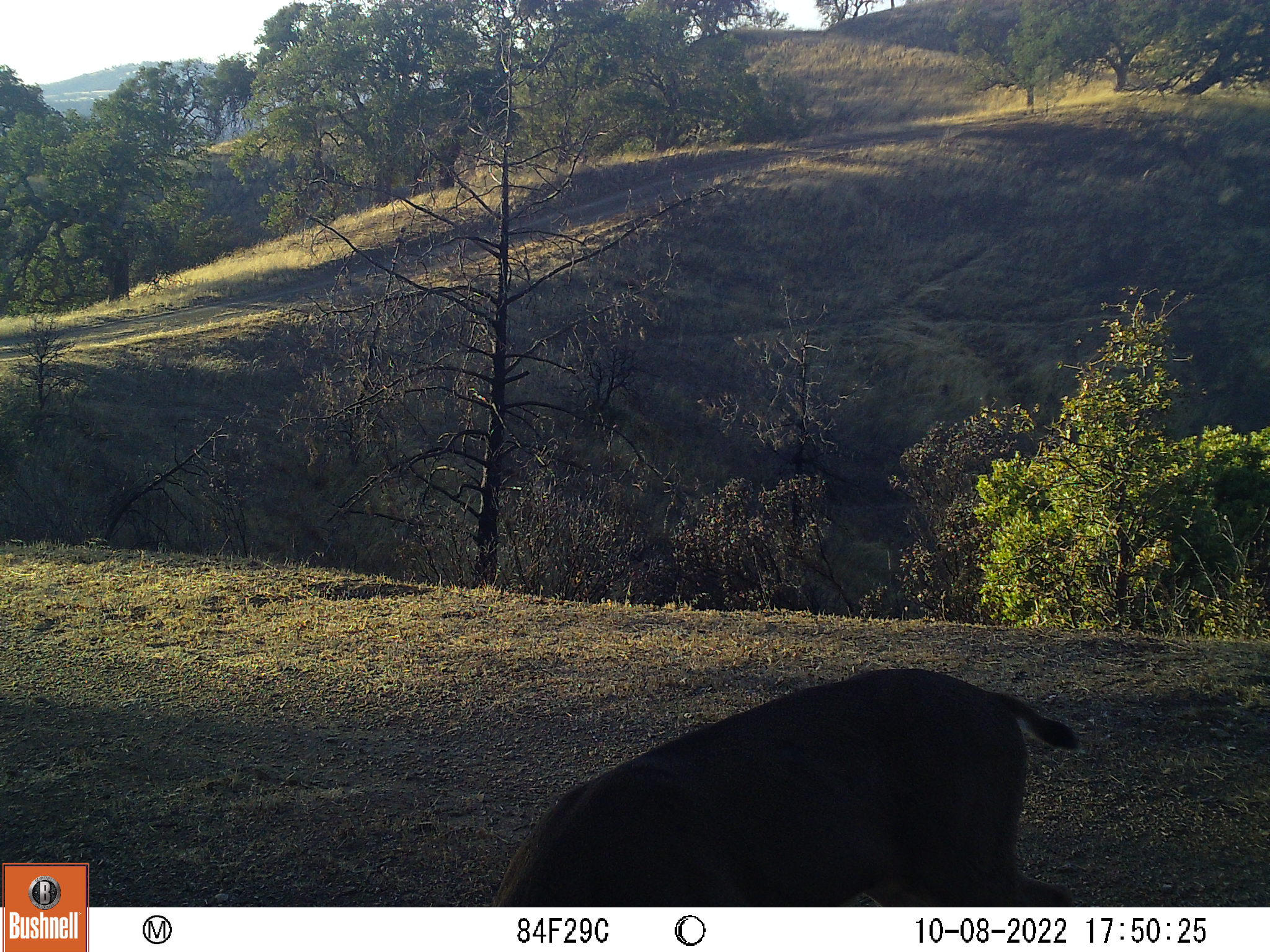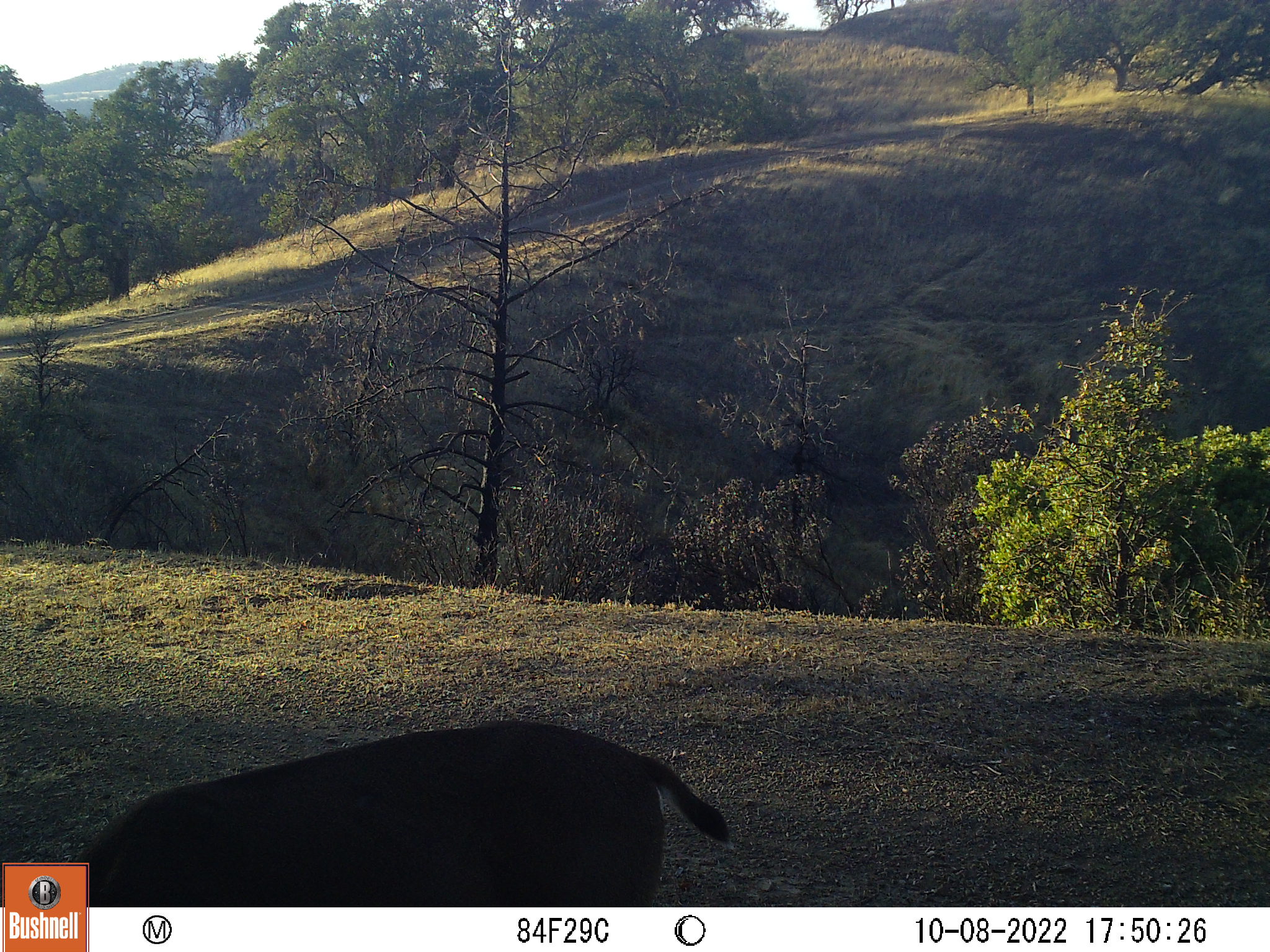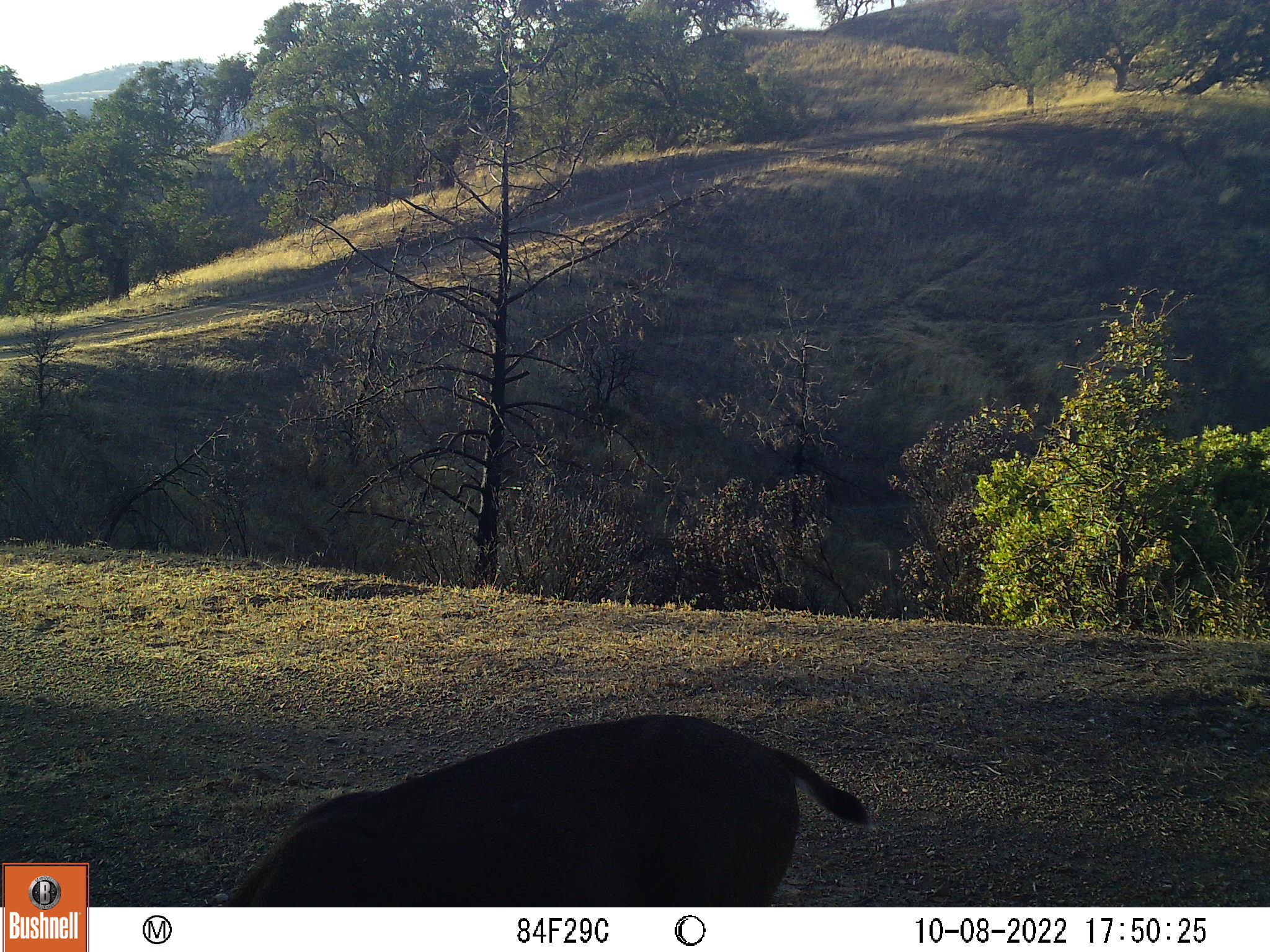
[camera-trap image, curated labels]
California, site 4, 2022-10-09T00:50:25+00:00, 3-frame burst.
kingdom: Animalia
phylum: Chordata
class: Mammalia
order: Artiodactyla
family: Cervidae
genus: Odocoileus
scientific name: Odocoileus hemionus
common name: mule deer